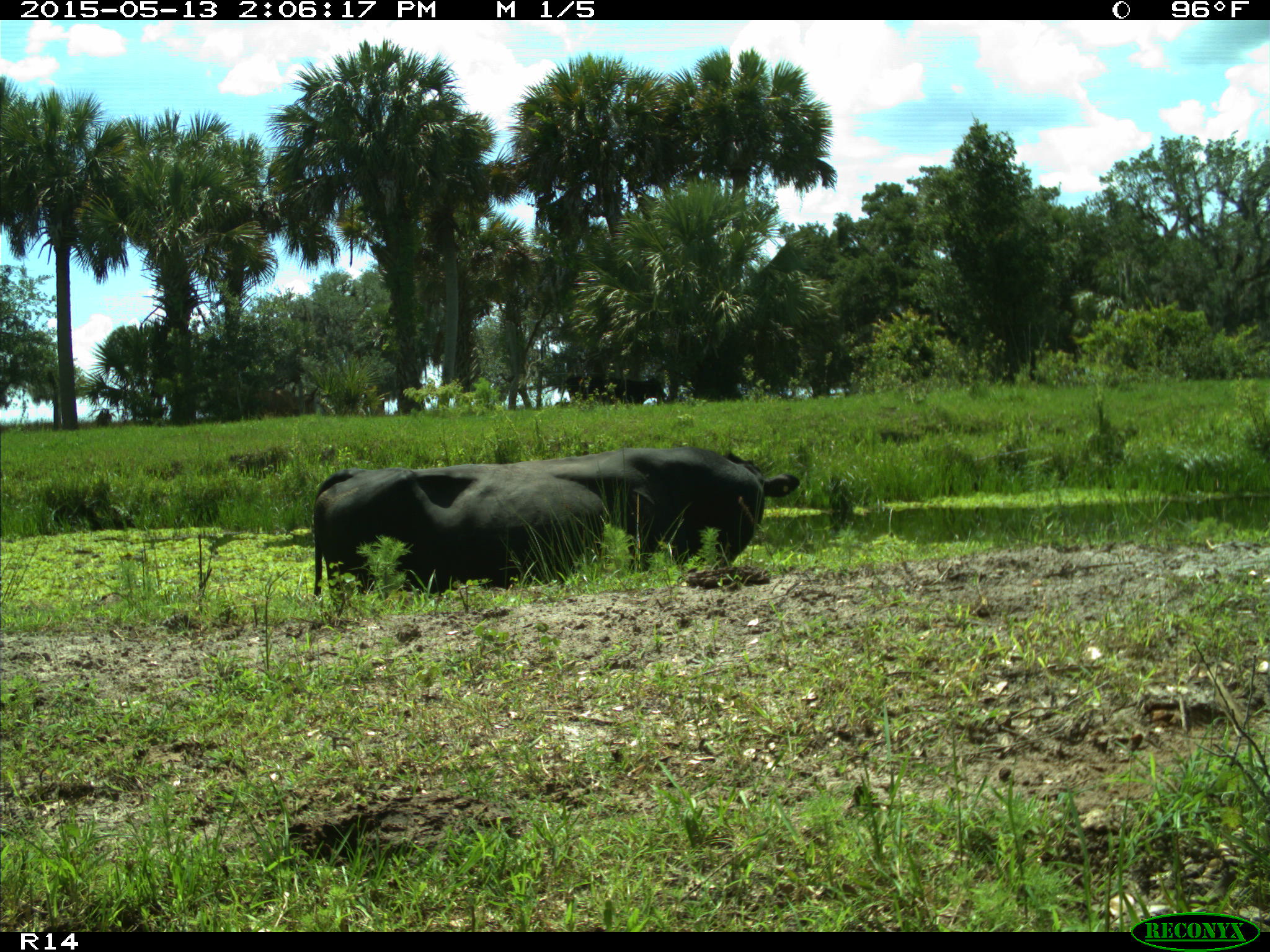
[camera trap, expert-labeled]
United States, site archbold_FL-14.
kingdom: Animalia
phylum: Chordata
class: Mammalia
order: Artiodactyla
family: Bovidae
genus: Bos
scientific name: Bos taurus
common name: domestic cow